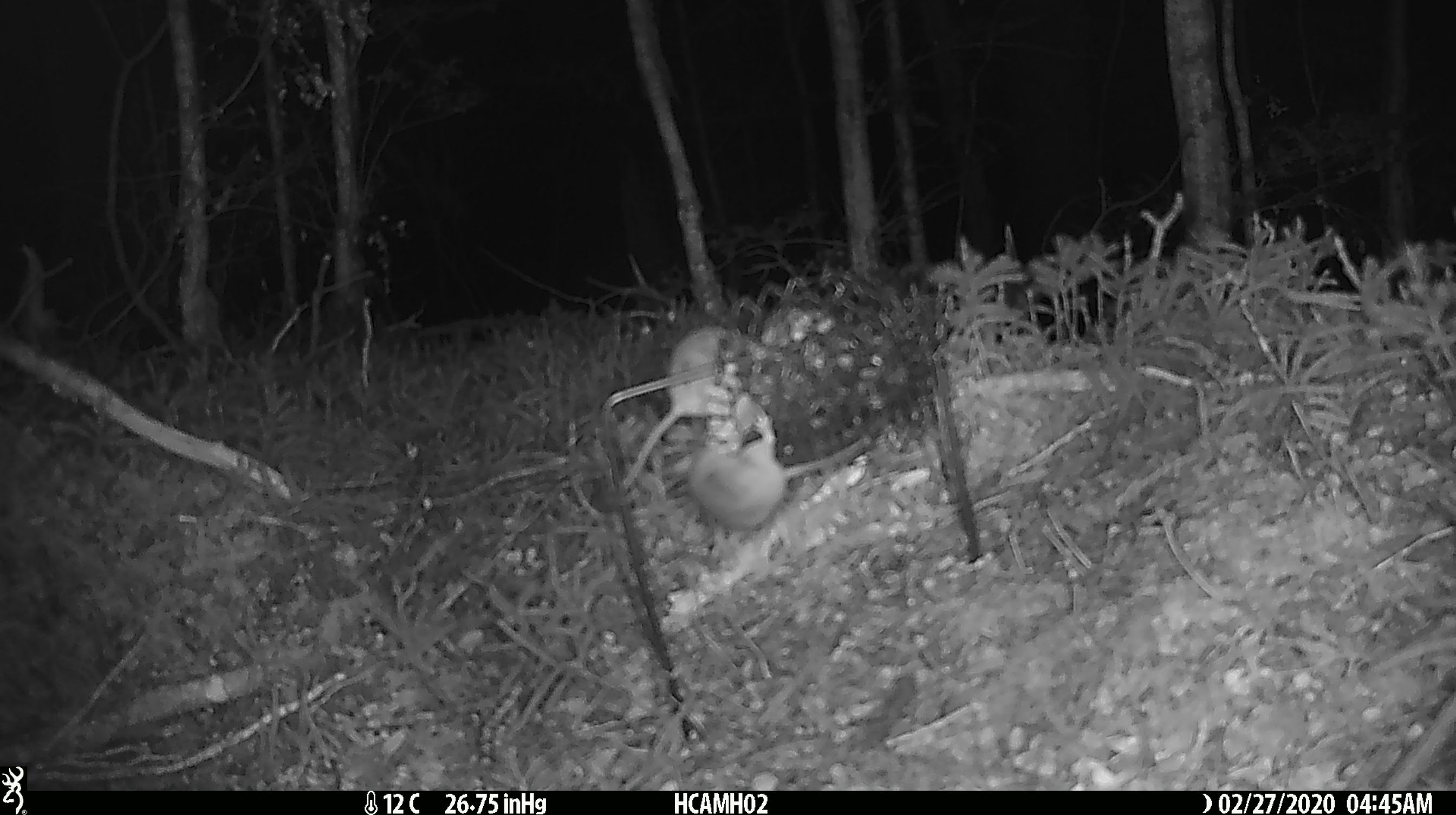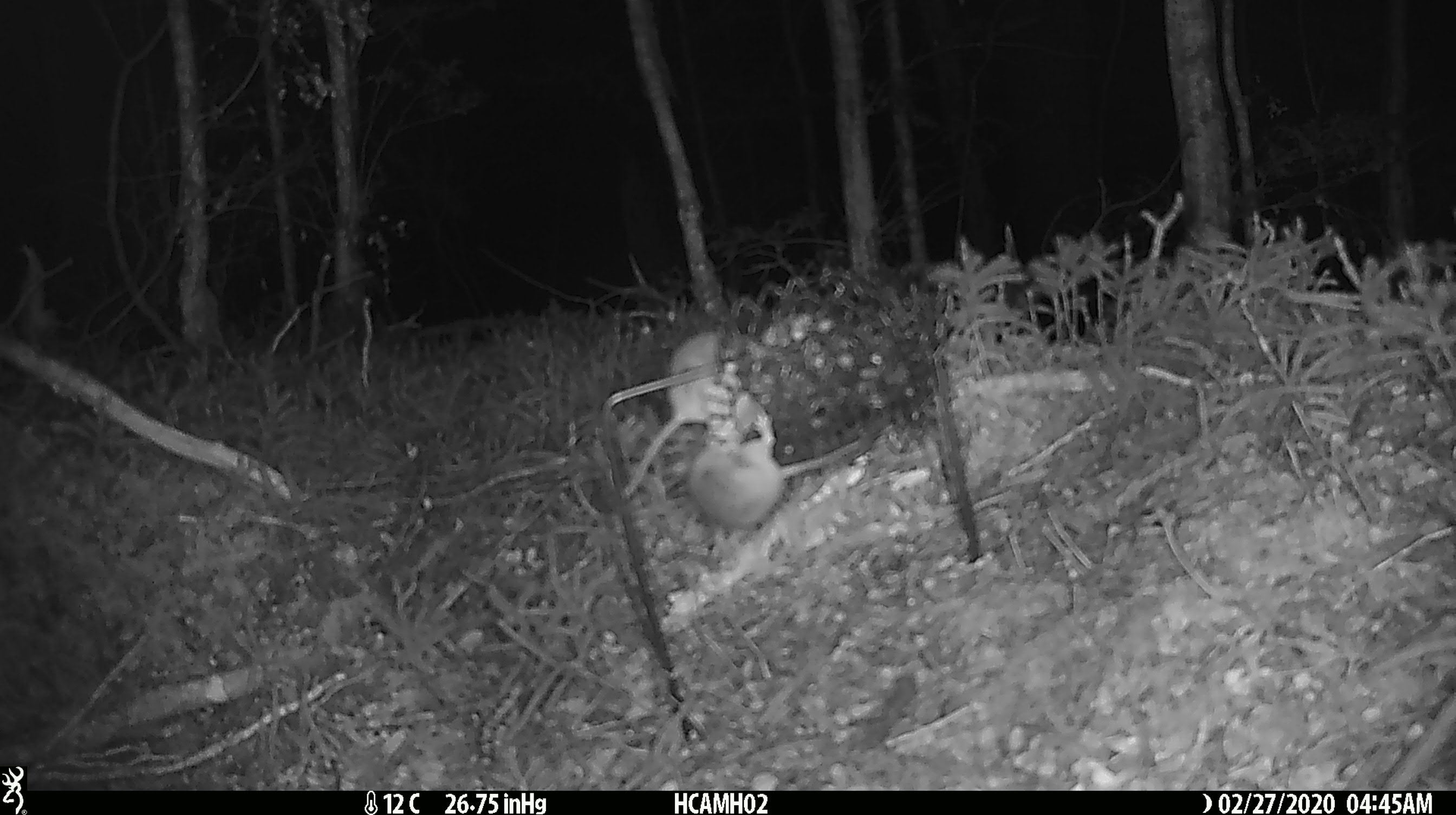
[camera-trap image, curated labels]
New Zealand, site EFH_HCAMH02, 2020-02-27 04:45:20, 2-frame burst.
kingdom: Animalia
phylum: Chordata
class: Mammalia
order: Rodentia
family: Muridae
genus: Mus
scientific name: Mus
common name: mouse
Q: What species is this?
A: Mouse (Mus).